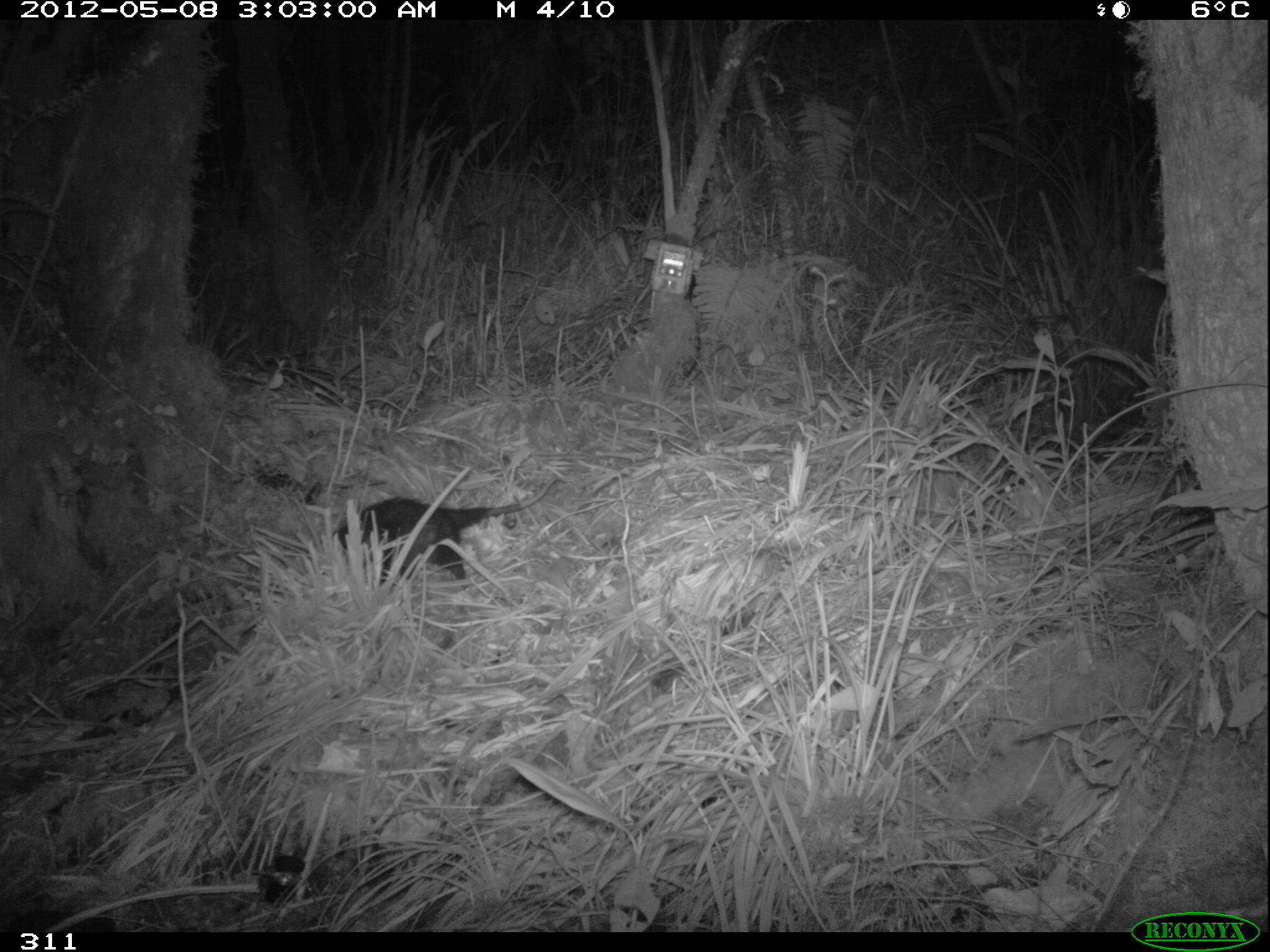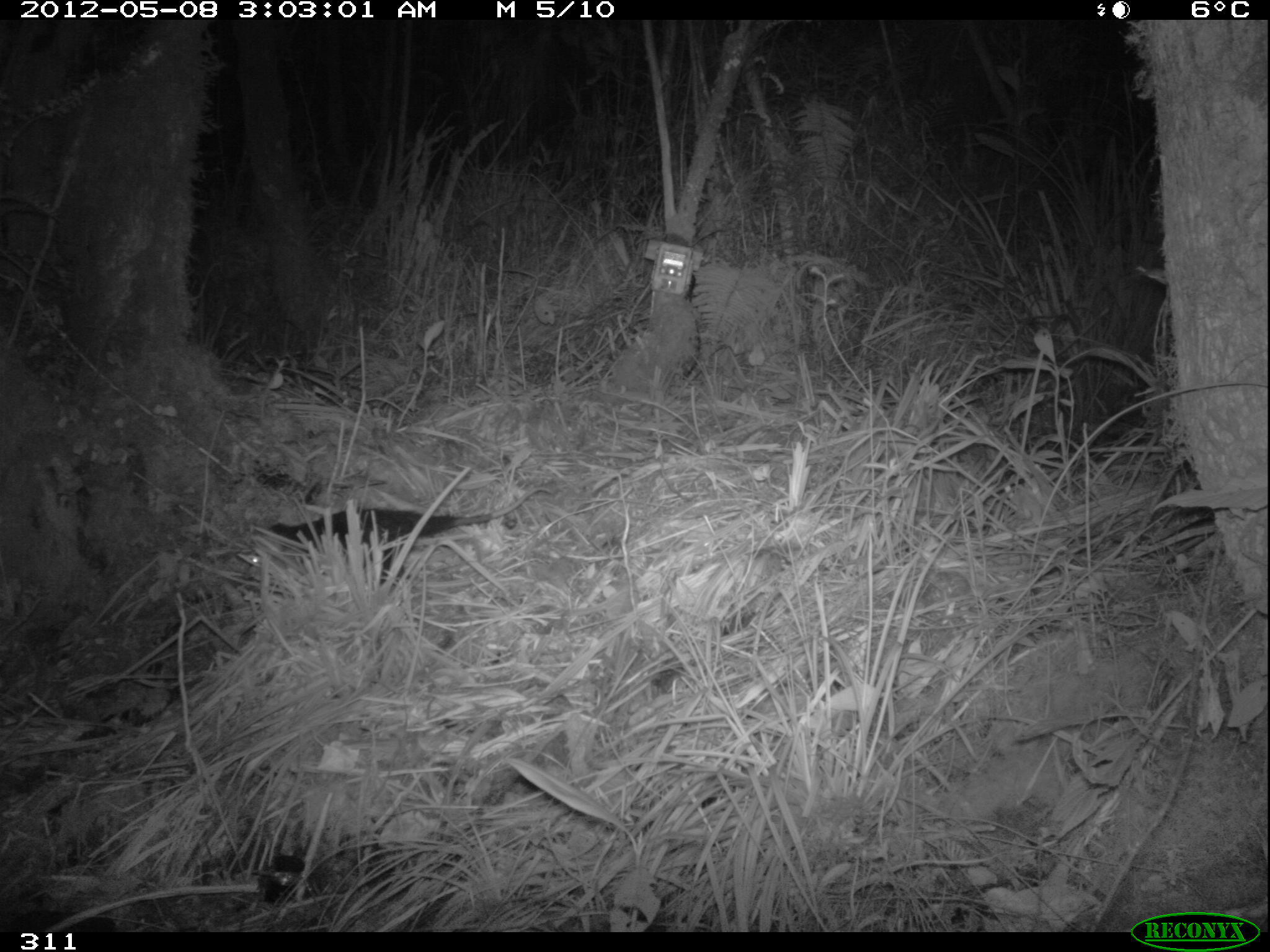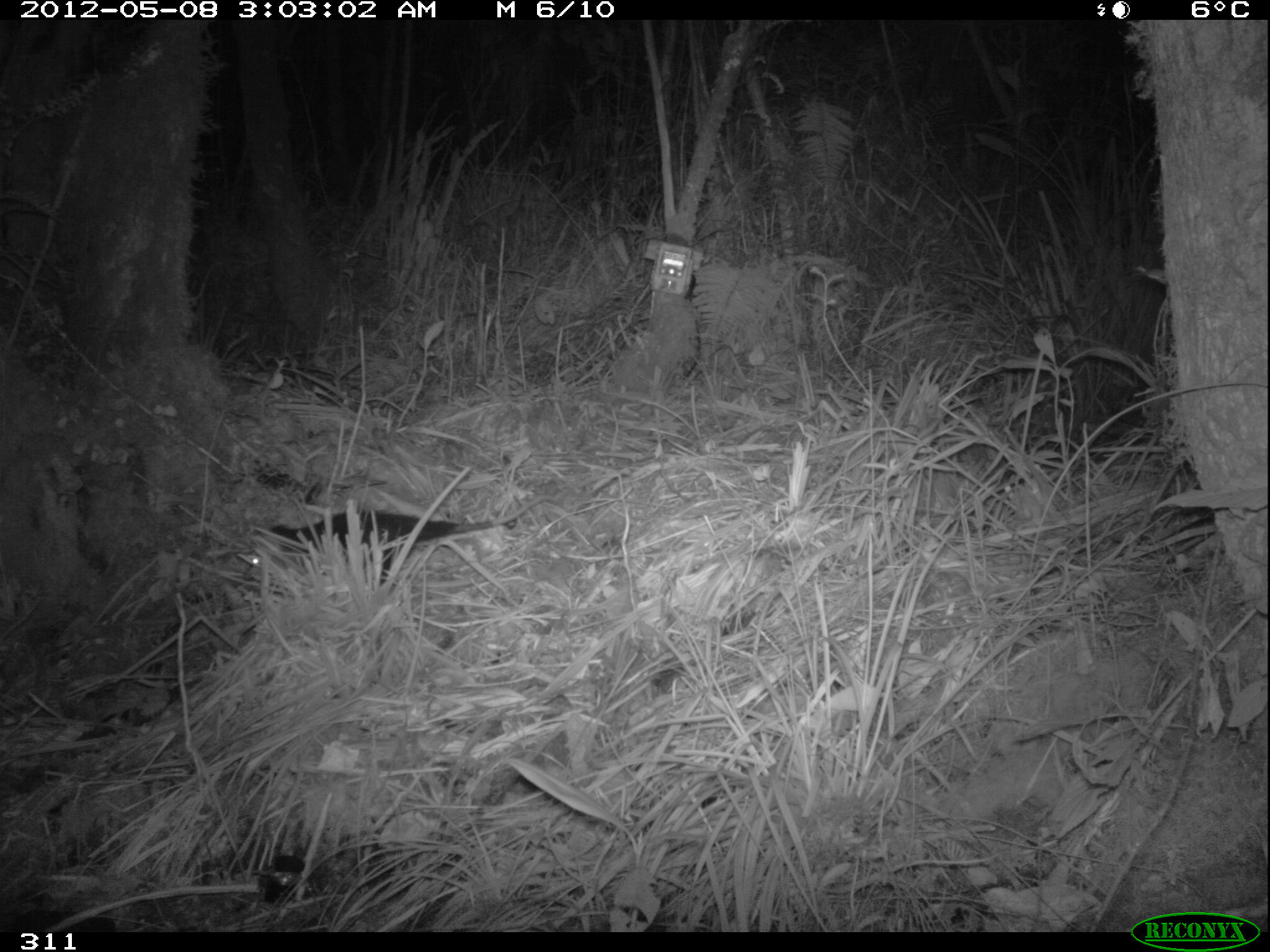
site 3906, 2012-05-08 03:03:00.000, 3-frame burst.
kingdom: Animalia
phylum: Chordata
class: Mammalia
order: Didelphimorphia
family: Didelphidae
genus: Didelphis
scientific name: Didelphis pernigra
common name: andean white-eared opossum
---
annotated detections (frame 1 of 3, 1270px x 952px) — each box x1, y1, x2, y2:
didelphis pernigra: 329, 475, 568, 593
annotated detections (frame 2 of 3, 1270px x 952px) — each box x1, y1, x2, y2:
didelphis pernigra: 249, 485, 556, 588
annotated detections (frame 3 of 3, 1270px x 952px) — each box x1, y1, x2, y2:
didelphis pernigra: 247, 493, 559, 587